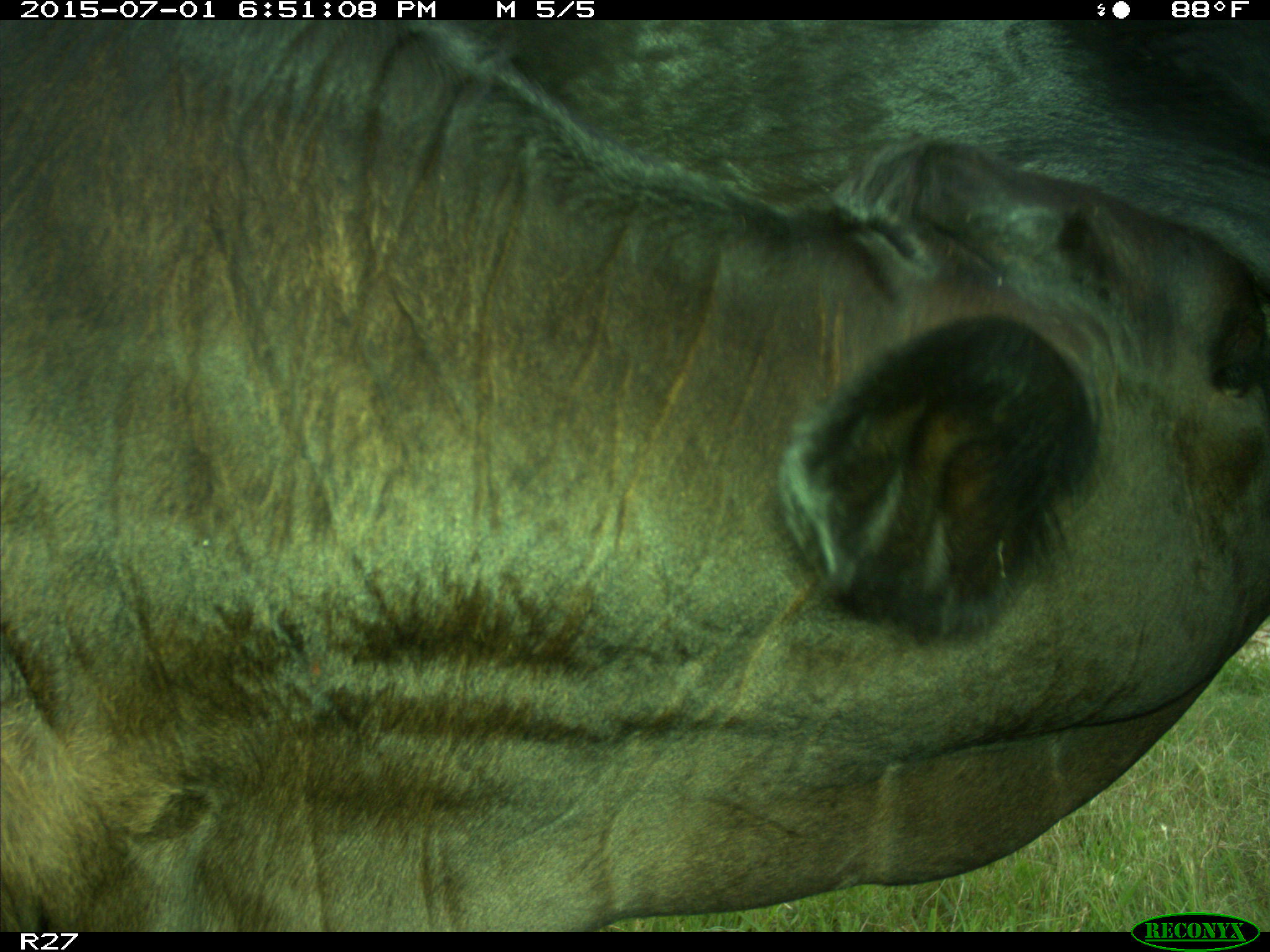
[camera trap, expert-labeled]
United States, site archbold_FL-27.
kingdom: Animalia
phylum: Chordata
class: Mammalia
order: Artiodactyla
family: Bovidae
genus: Bos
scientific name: Bos taurus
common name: domestic cow